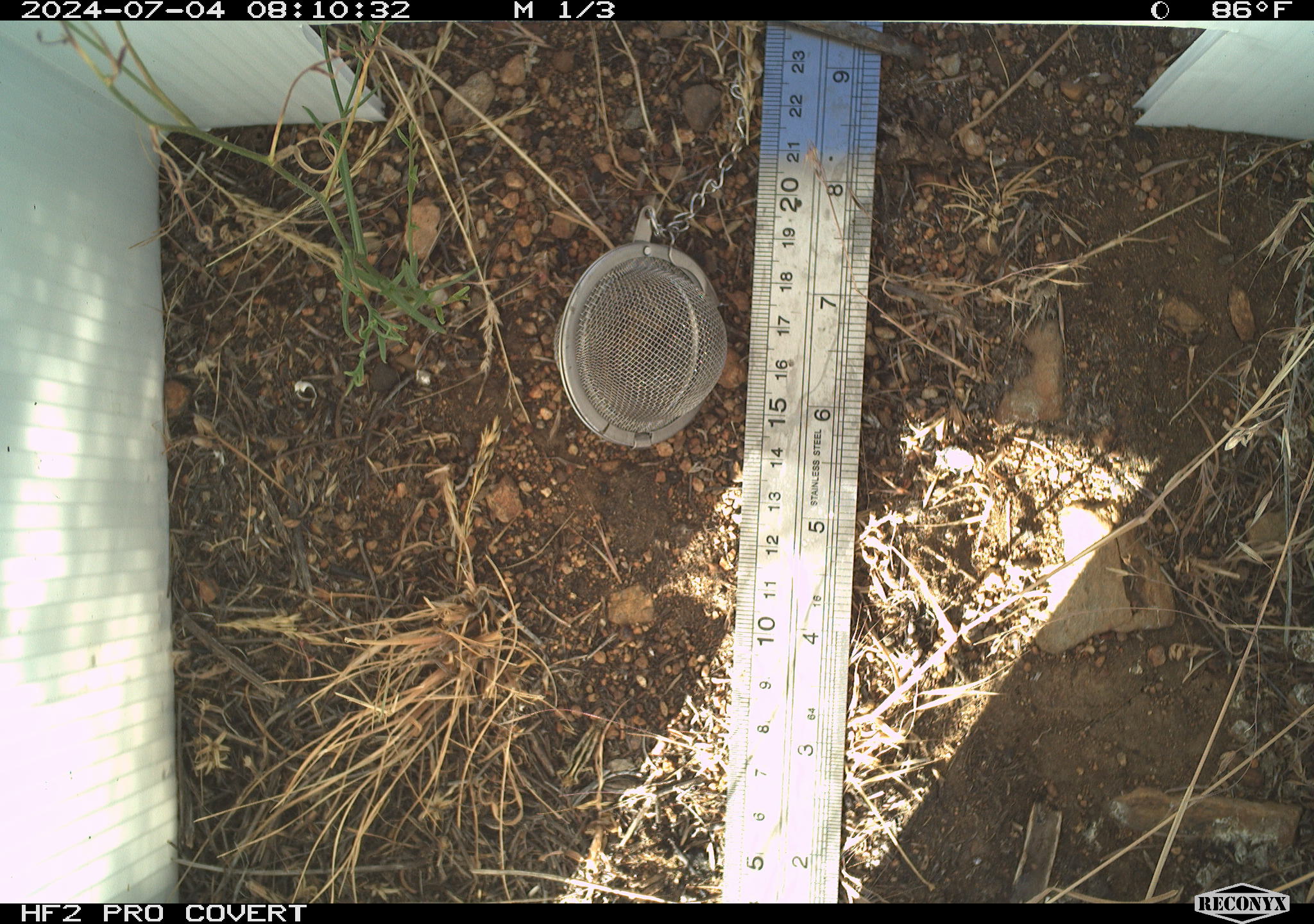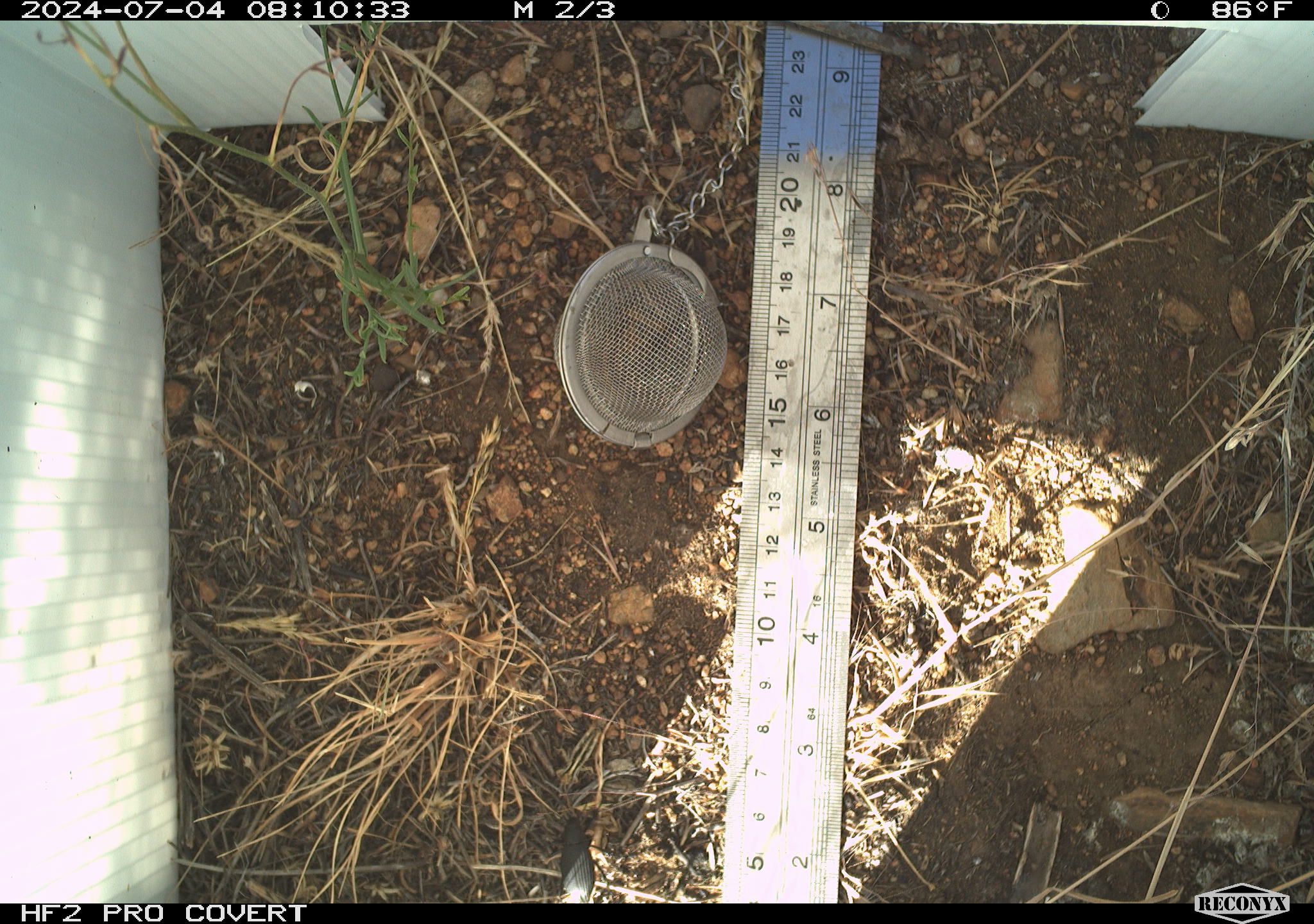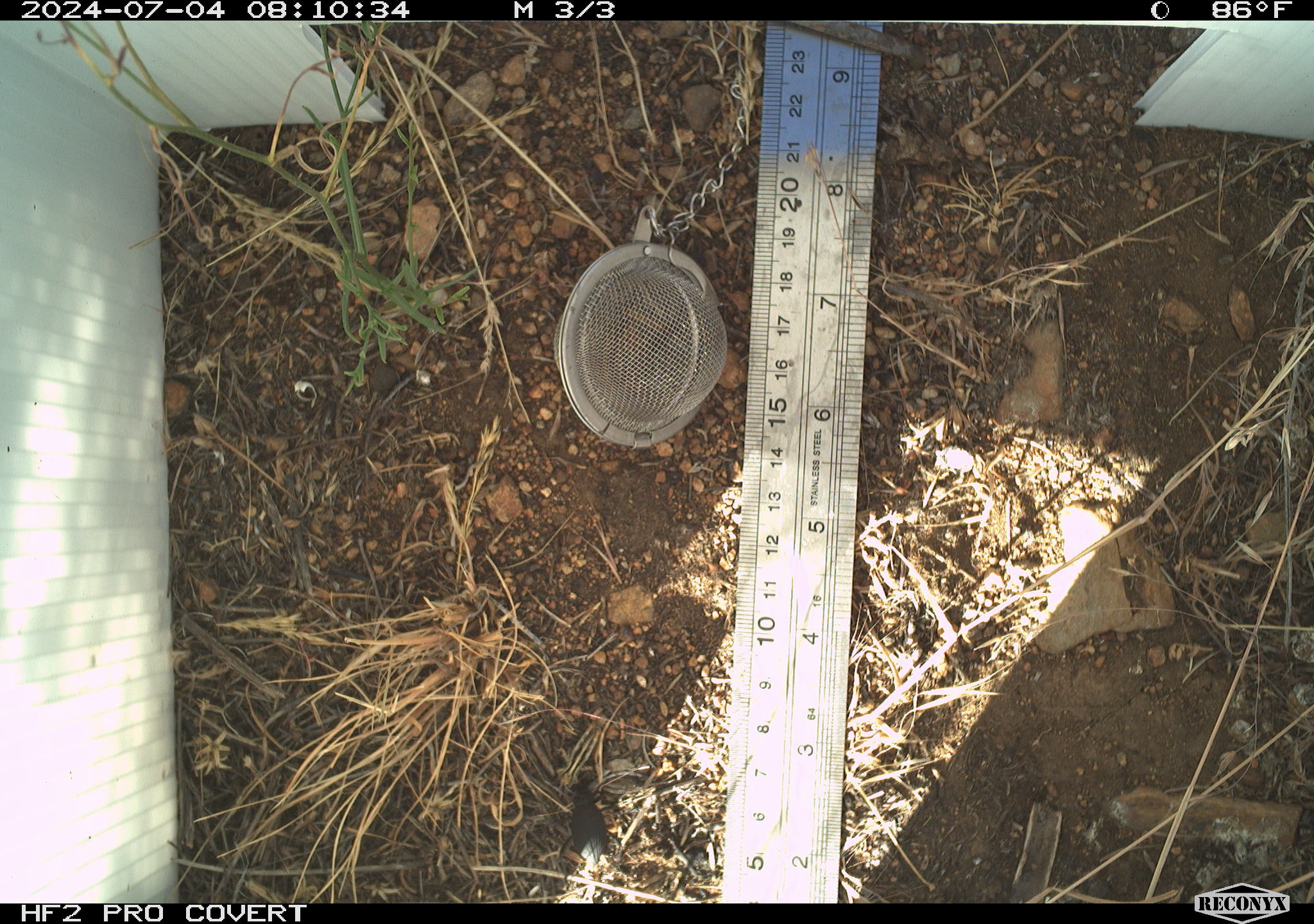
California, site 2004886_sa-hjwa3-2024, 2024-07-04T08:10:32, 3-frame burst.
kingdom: Animalia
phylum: Arthropoda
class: Insecta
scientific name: Insecta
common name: insect